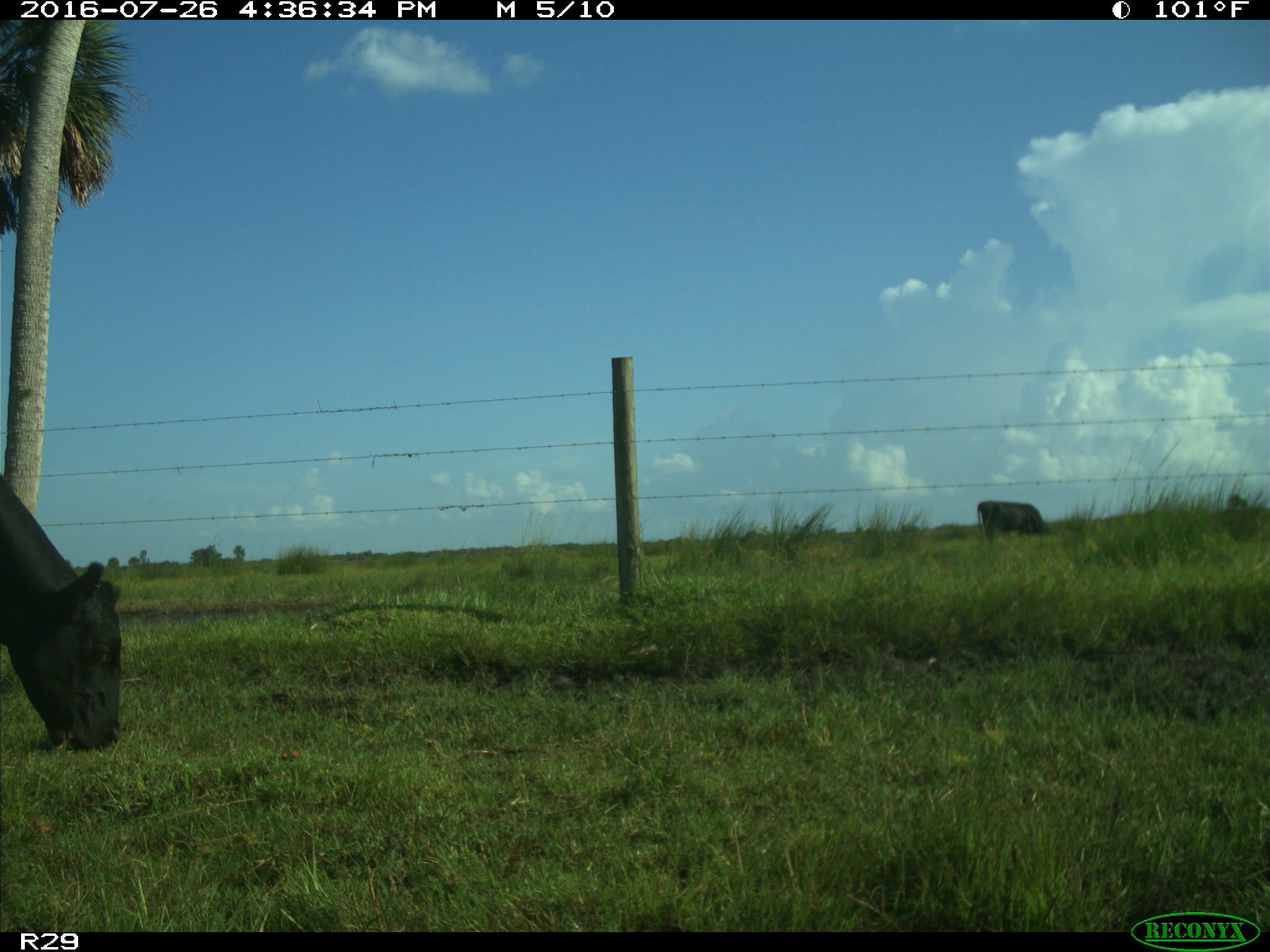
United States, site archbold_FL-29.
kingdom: Animalia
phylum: Chordata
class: Mammalia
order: Artiodactyla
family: Bovidae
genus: Bos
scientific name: Bos taurus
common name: domestic cow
Bos taurus (domestic cow).